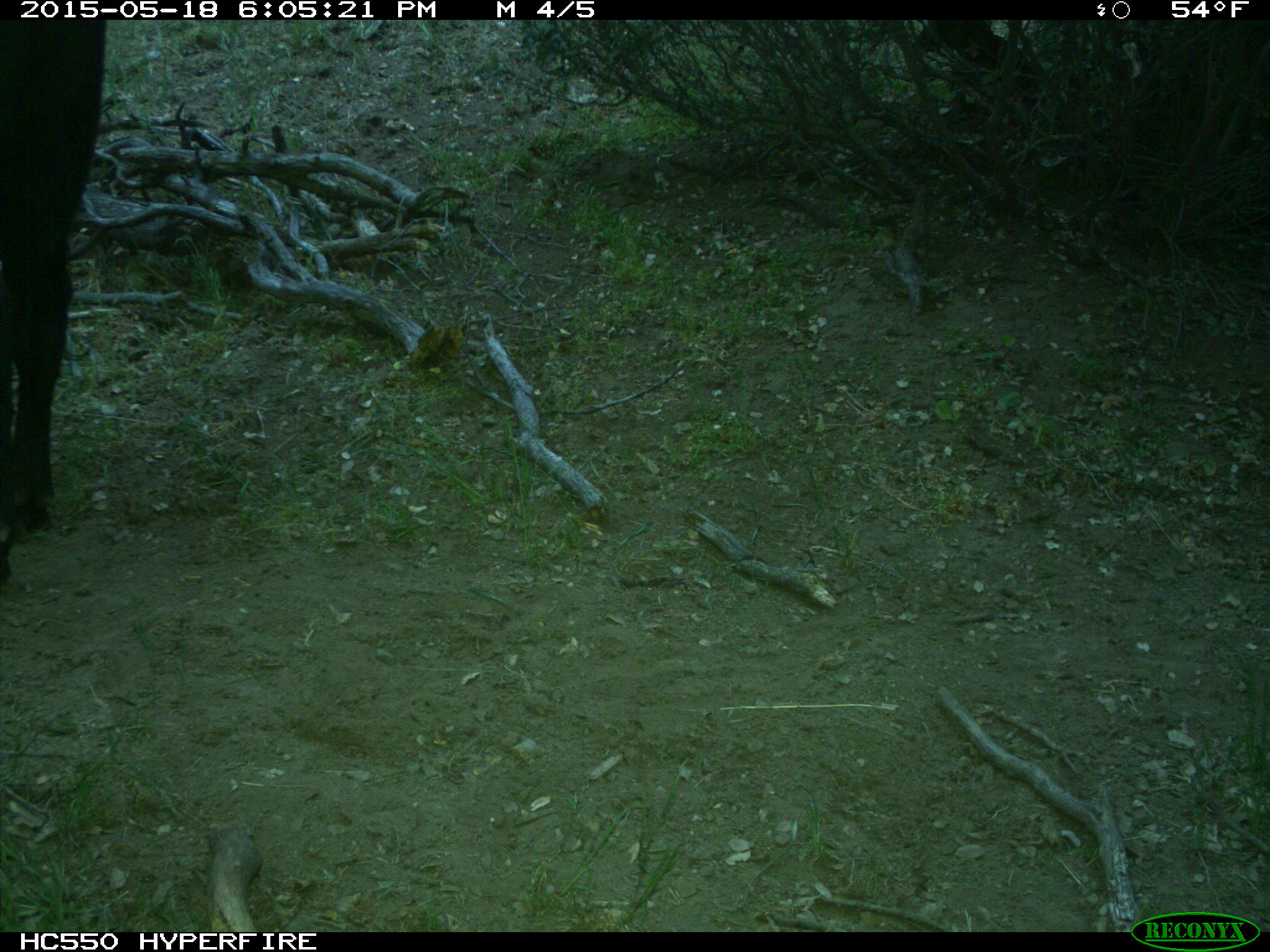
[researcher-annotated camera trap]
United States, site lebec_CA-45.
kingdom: Animalia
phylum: Chordata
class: Mammalia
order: Artiodactyla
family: Bovidae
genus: Bos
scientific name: Bos taurus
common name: domestic cow